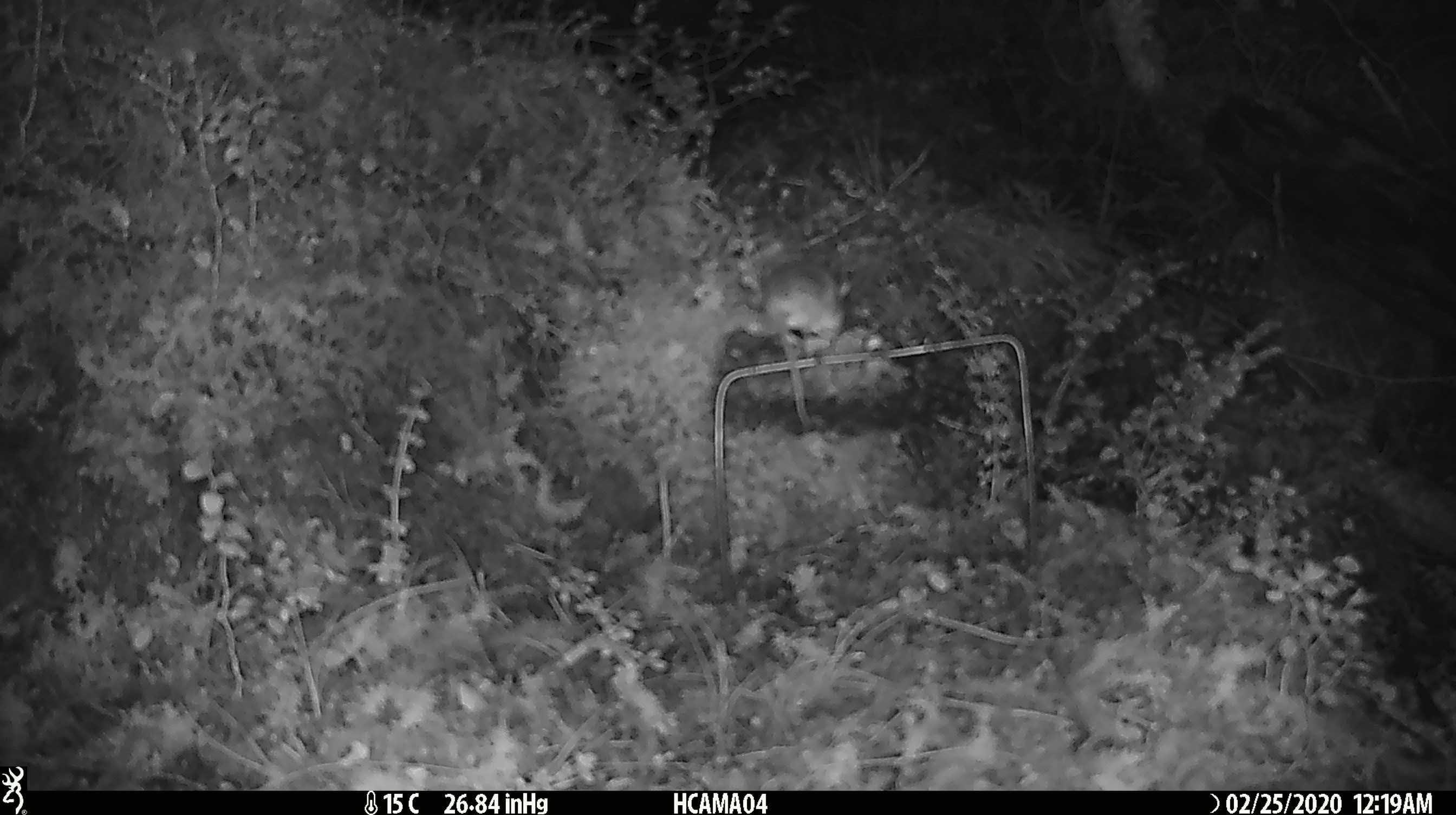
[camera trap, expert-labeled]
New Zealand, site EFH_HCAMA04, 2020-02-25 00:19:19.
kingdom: Animalia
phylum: Chordata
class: Mammalia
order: Rodentia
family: Muridae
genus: Mus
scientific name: Mus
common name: mouse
Mouse (Mus).